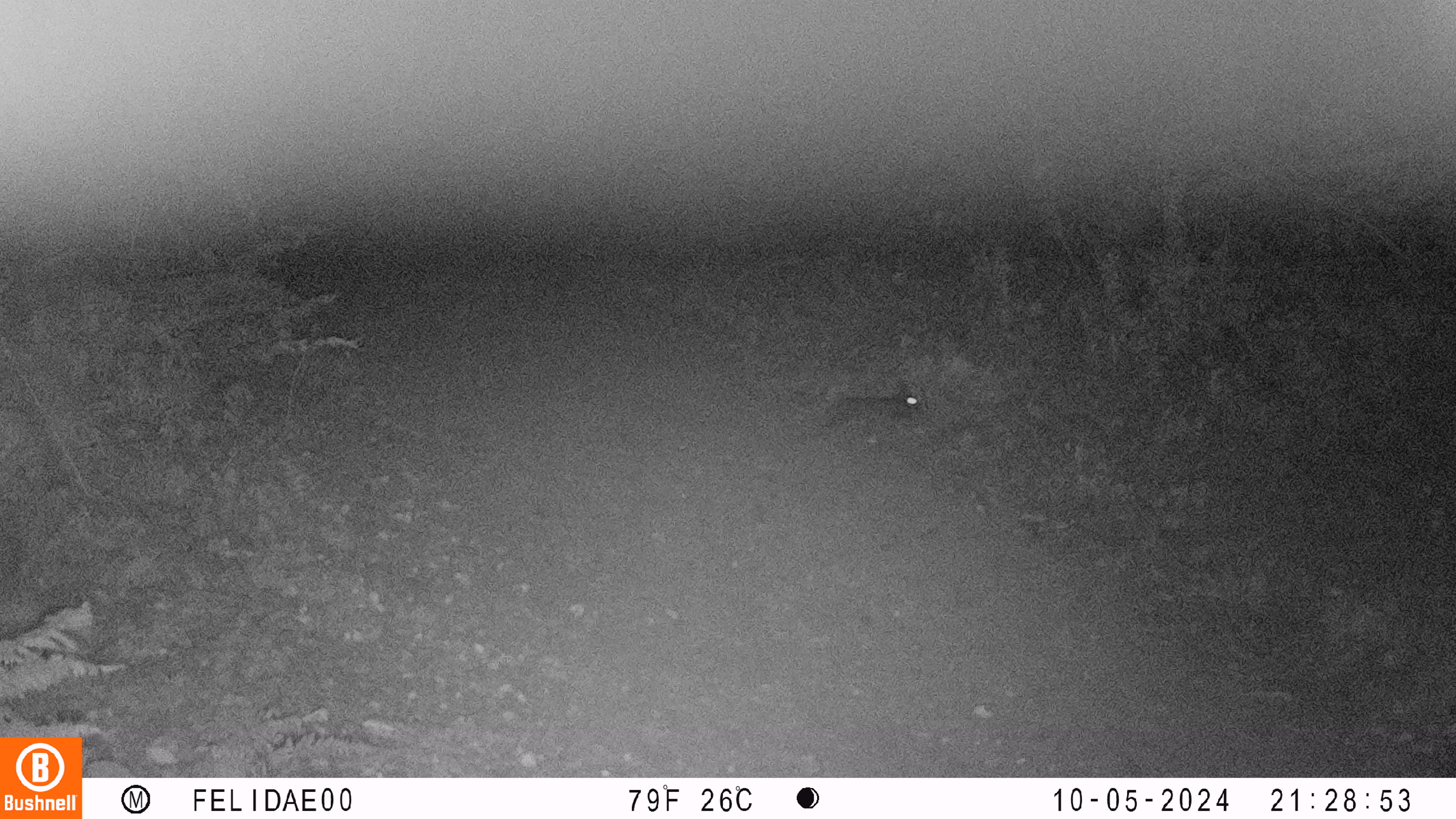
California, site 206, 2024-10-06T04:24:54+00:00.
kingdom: Animalia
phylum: Chordata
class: Mammalia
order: Lagomorpha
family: Leporidae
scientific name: Leporidae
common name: rabbit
Rabbit (Leporidae).